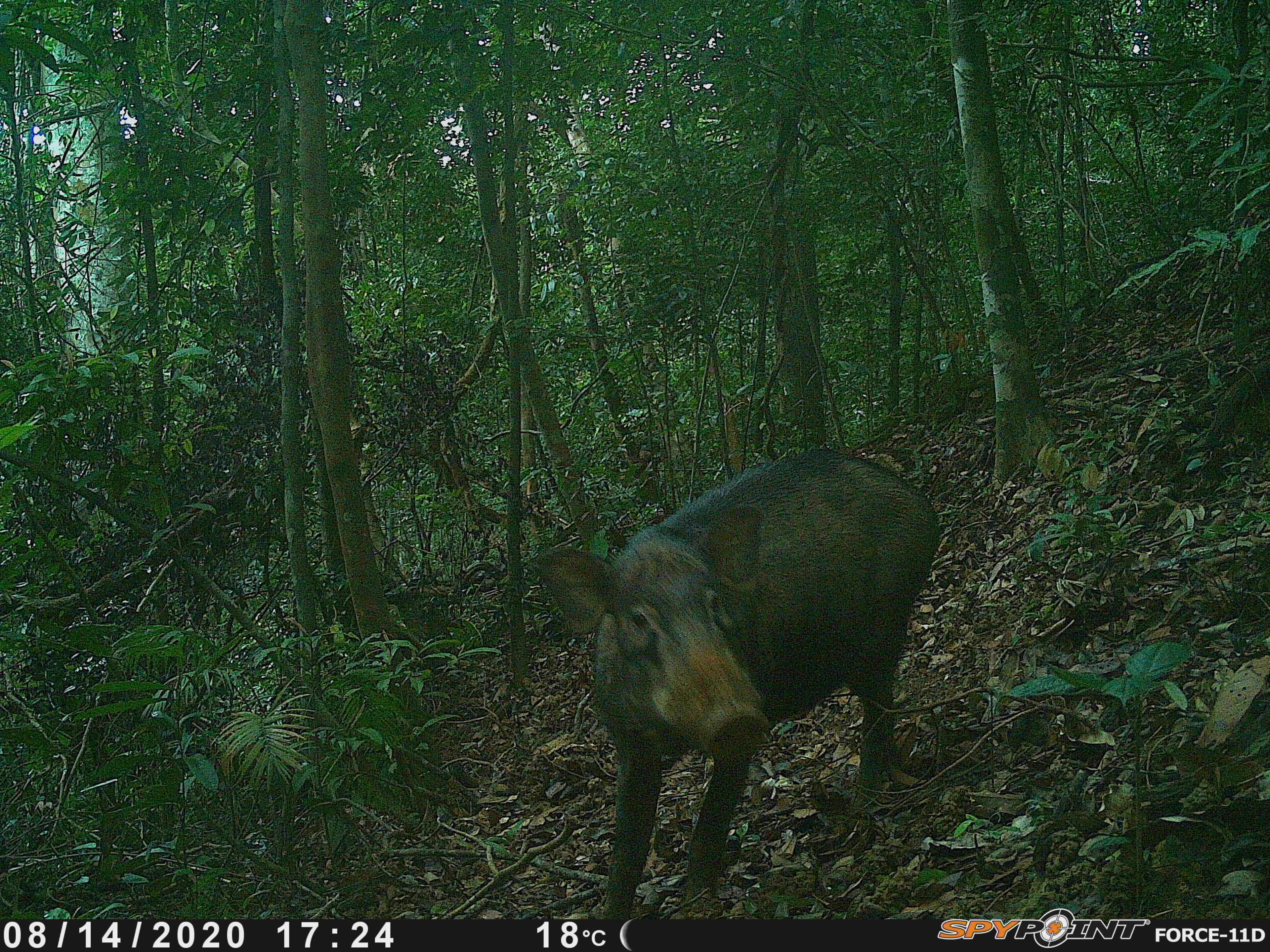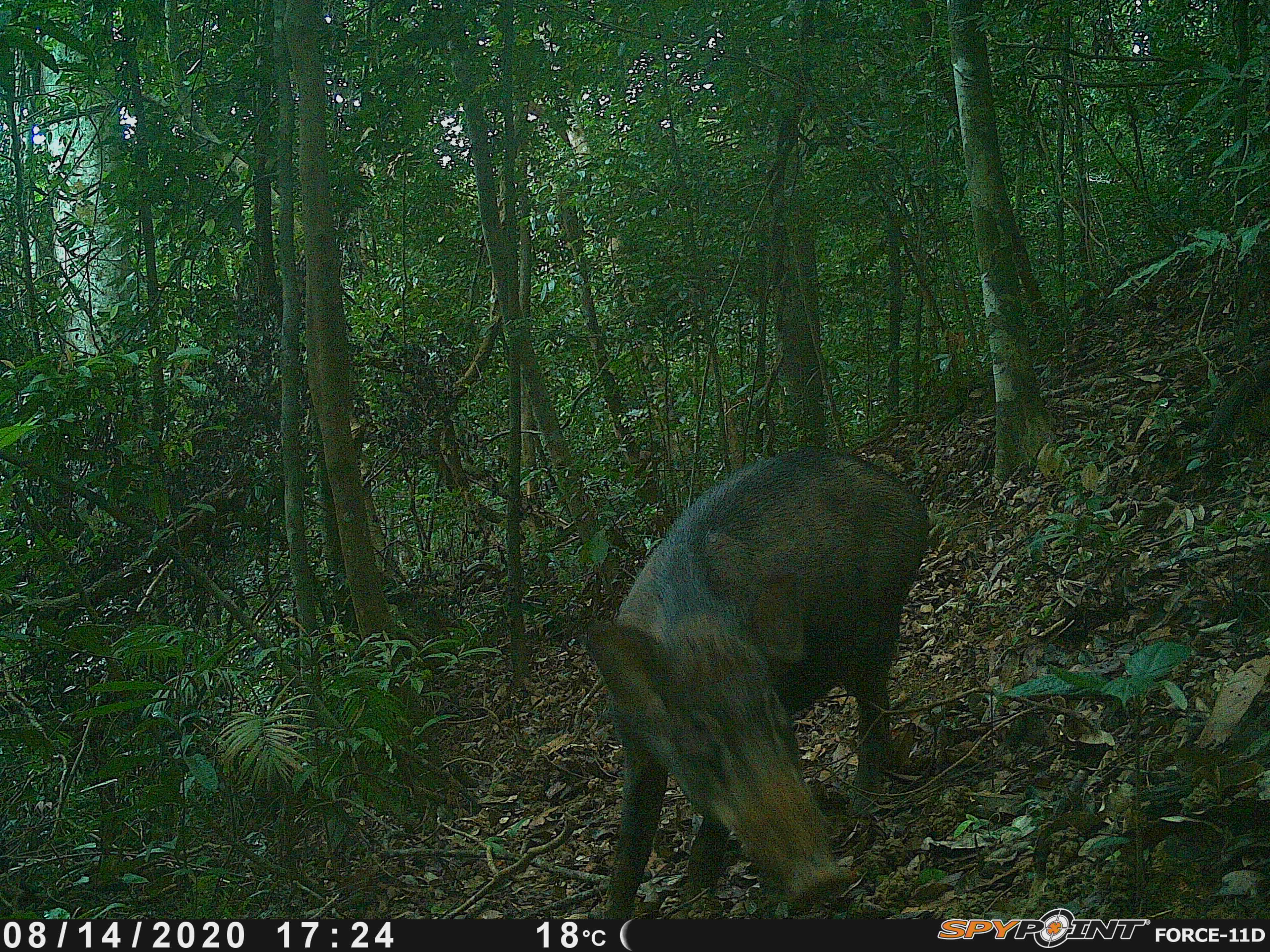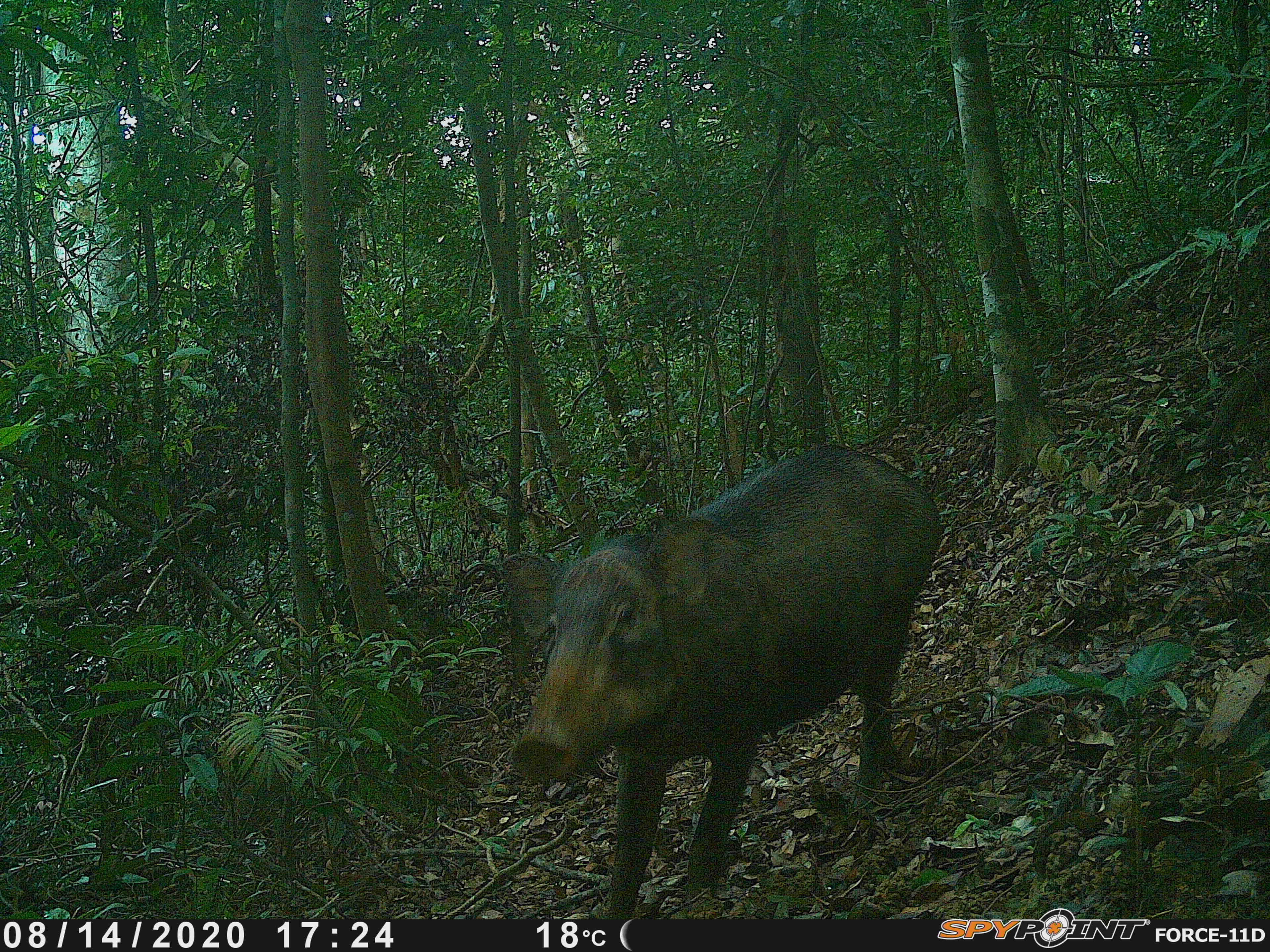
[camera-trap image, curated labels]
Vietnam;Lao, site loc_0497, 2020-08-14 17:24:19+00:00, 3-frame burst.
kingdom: Animalia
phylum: Chordata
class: Mammalia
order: Artiodactyla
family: Suidae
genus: Sus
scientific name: Sus scrofa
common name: eurasian wild pig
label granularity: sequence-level